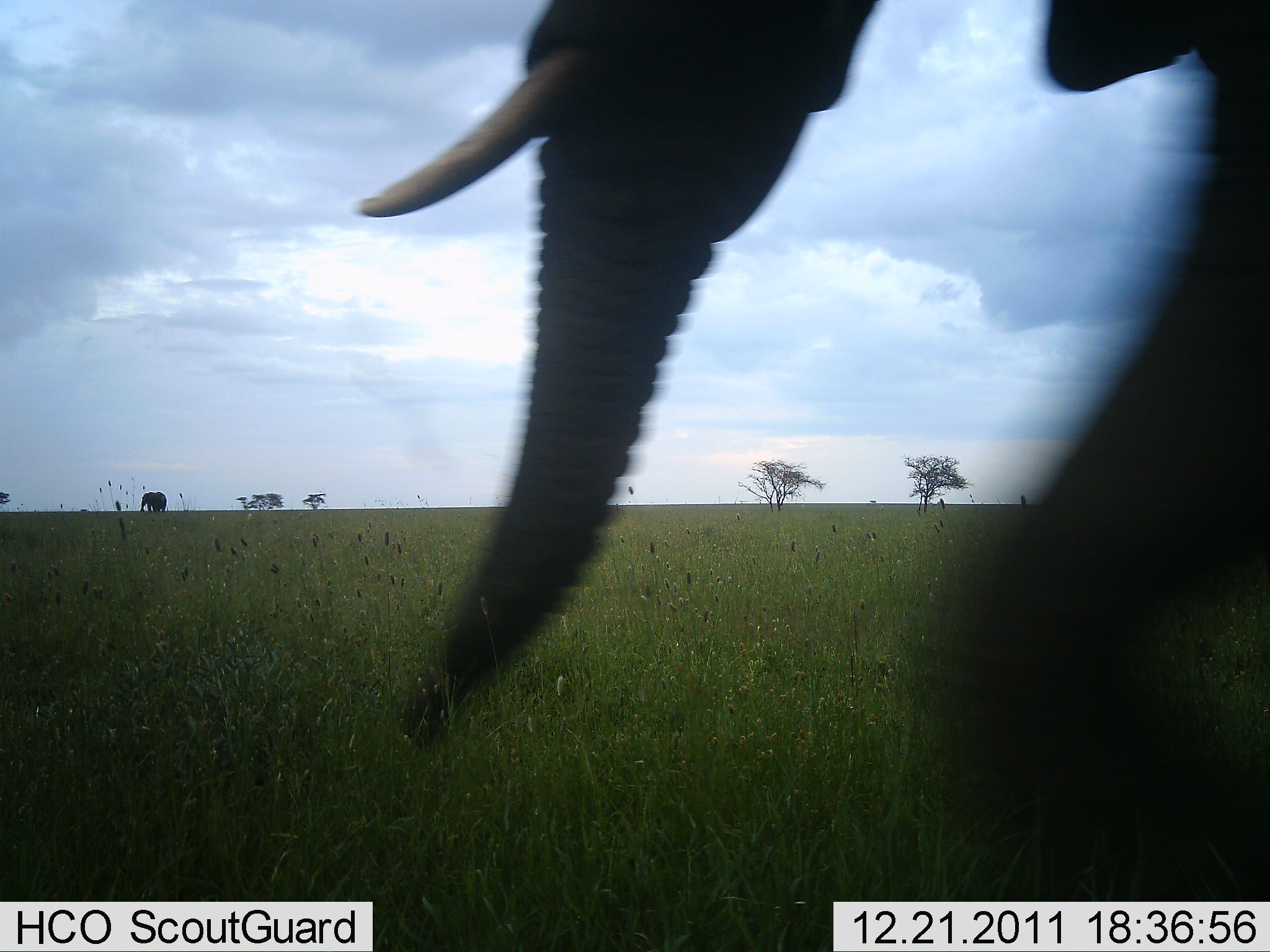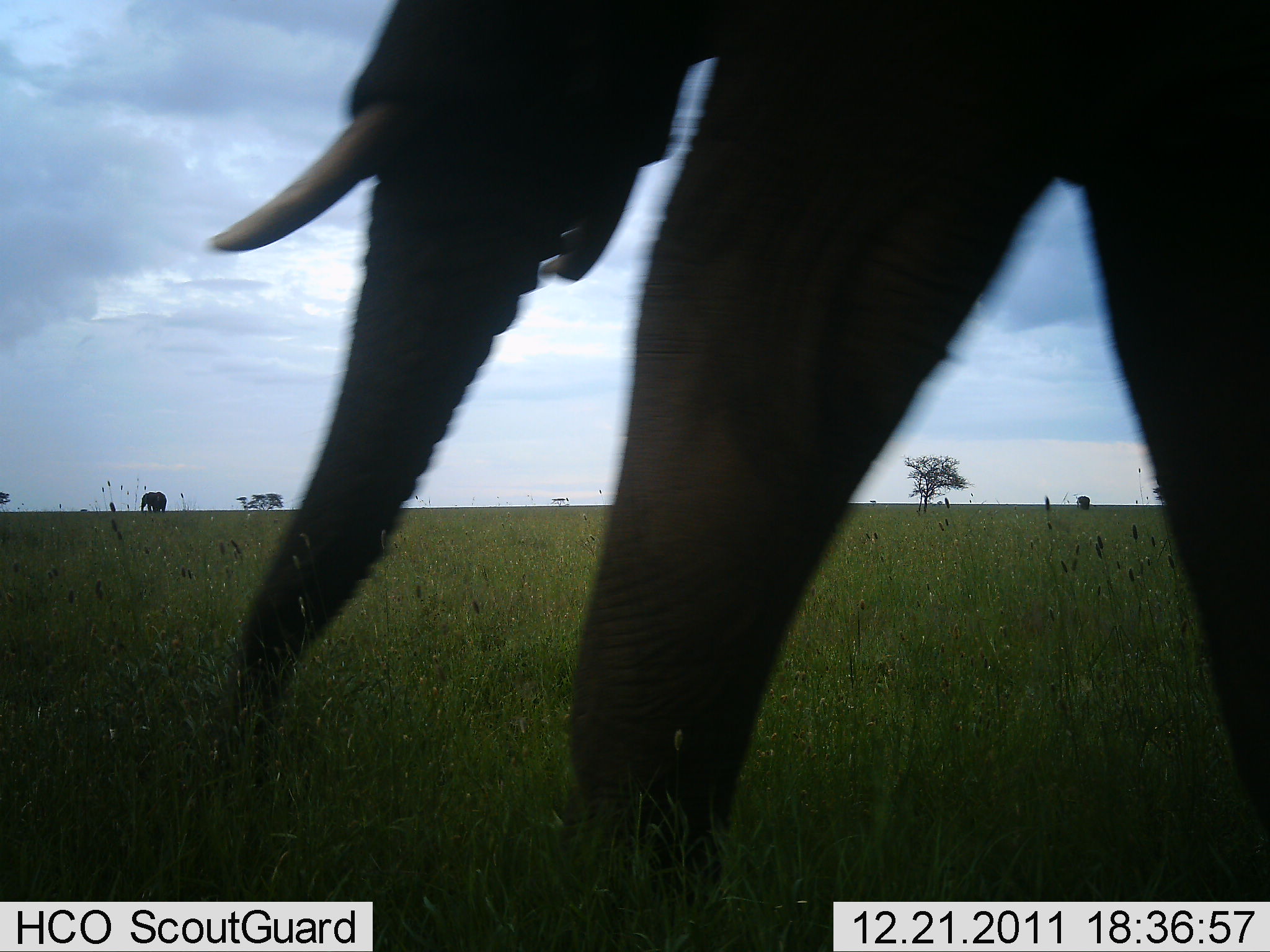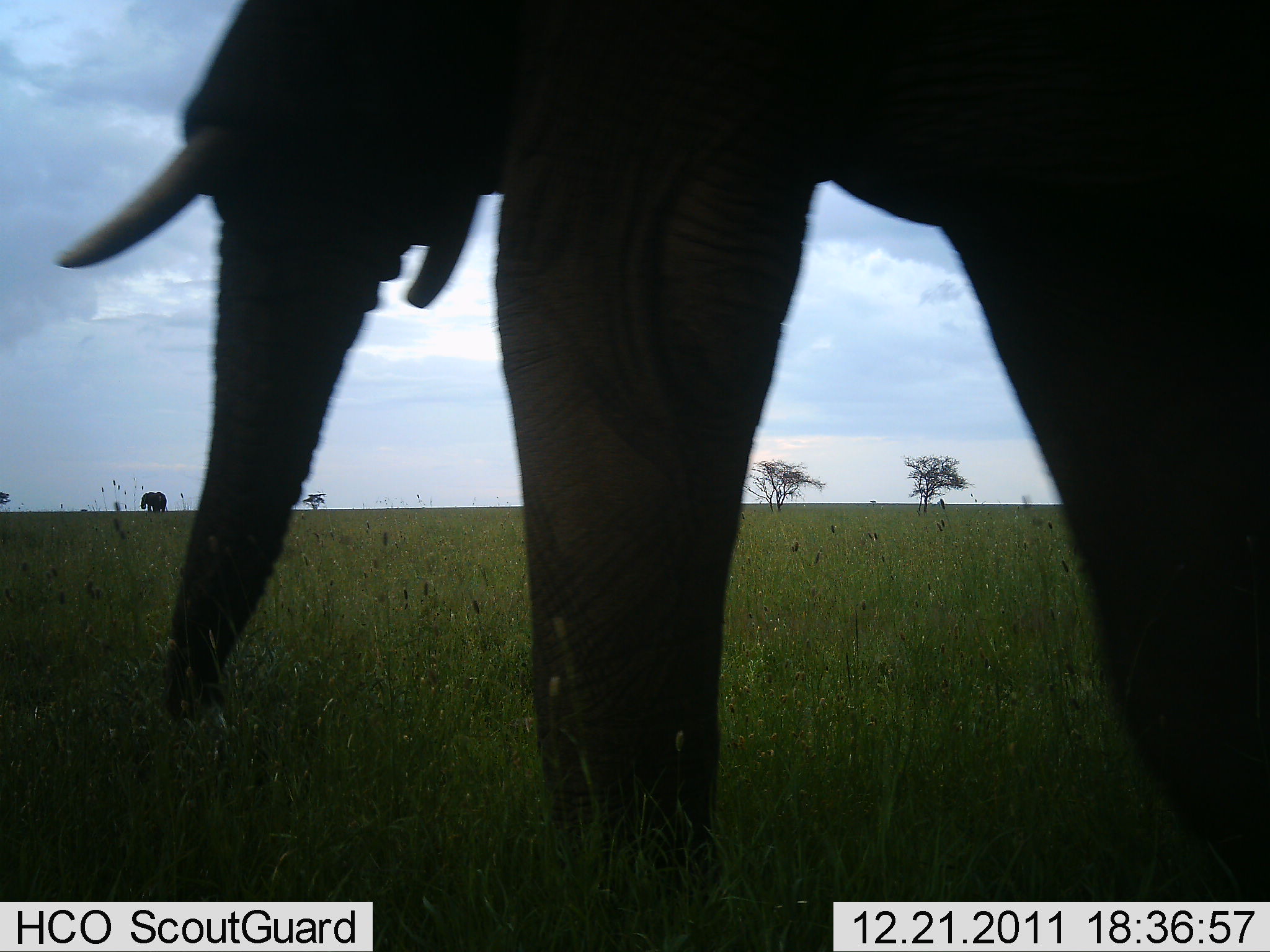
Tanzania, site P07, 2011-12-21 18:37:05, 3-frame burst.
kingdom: Animalia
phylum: Chordata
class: Mammalia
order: Proboscidea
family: Elephantidae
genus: Loxodonta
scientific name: Loxodonta africana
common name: african bush elephant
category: elephant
Elephant (african bush elephant) (Loxodonta africana), count 1. Behavior (volunteer vote fractions): standing 33%, resting 0%, moving 80%, interacting 0%. Young present (vote fraction): 0%. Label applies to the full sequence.